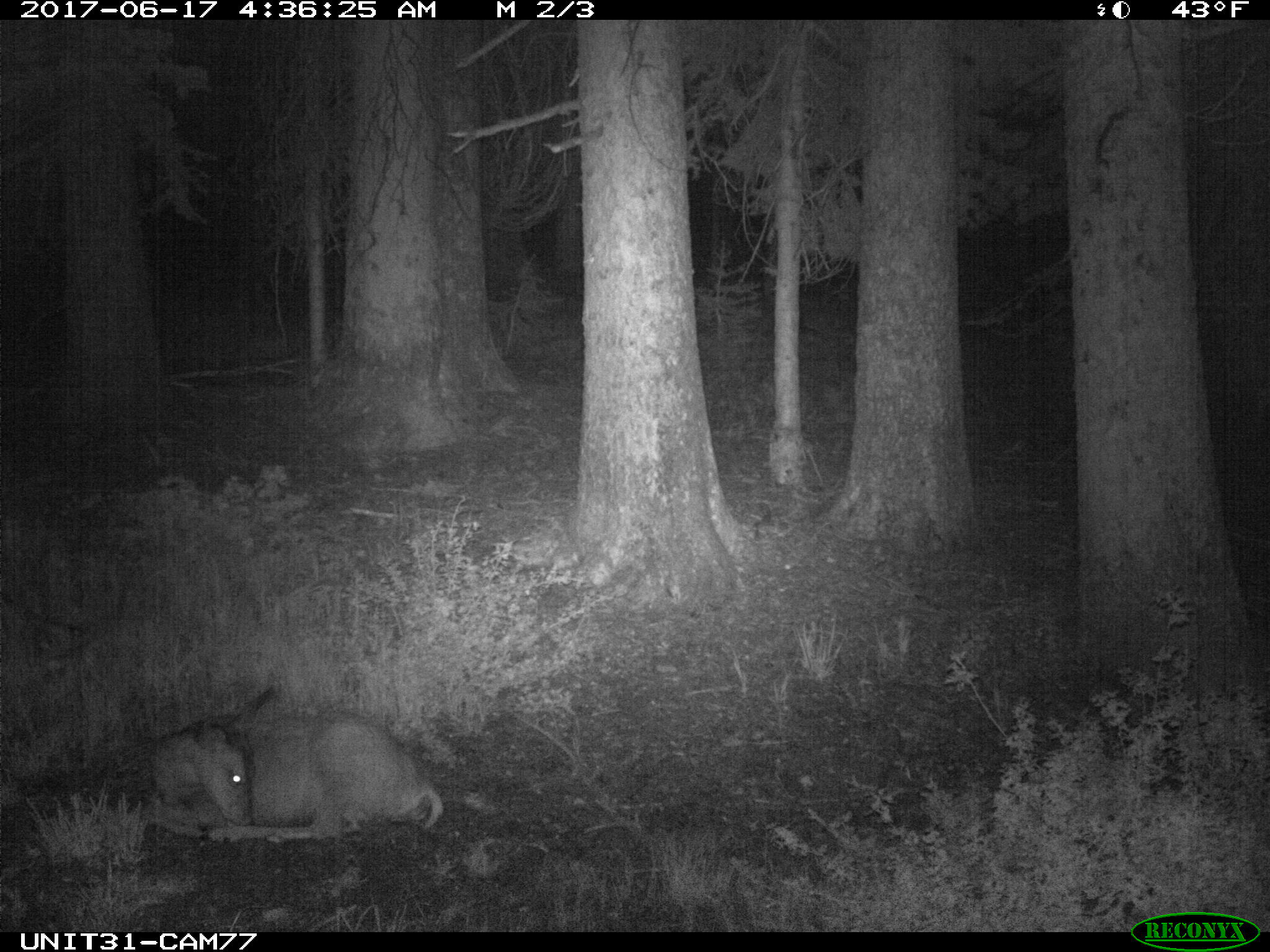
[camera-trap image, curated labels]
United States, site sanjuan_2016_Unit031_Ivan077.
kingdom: Animalia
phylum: Chordata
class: Mammalia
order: Artiodactyla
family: Cervidae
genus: Odocoileus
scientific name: Odocoileus hemionus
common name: mule deer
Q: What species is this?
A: Odocoileus hemionus (mule deer).